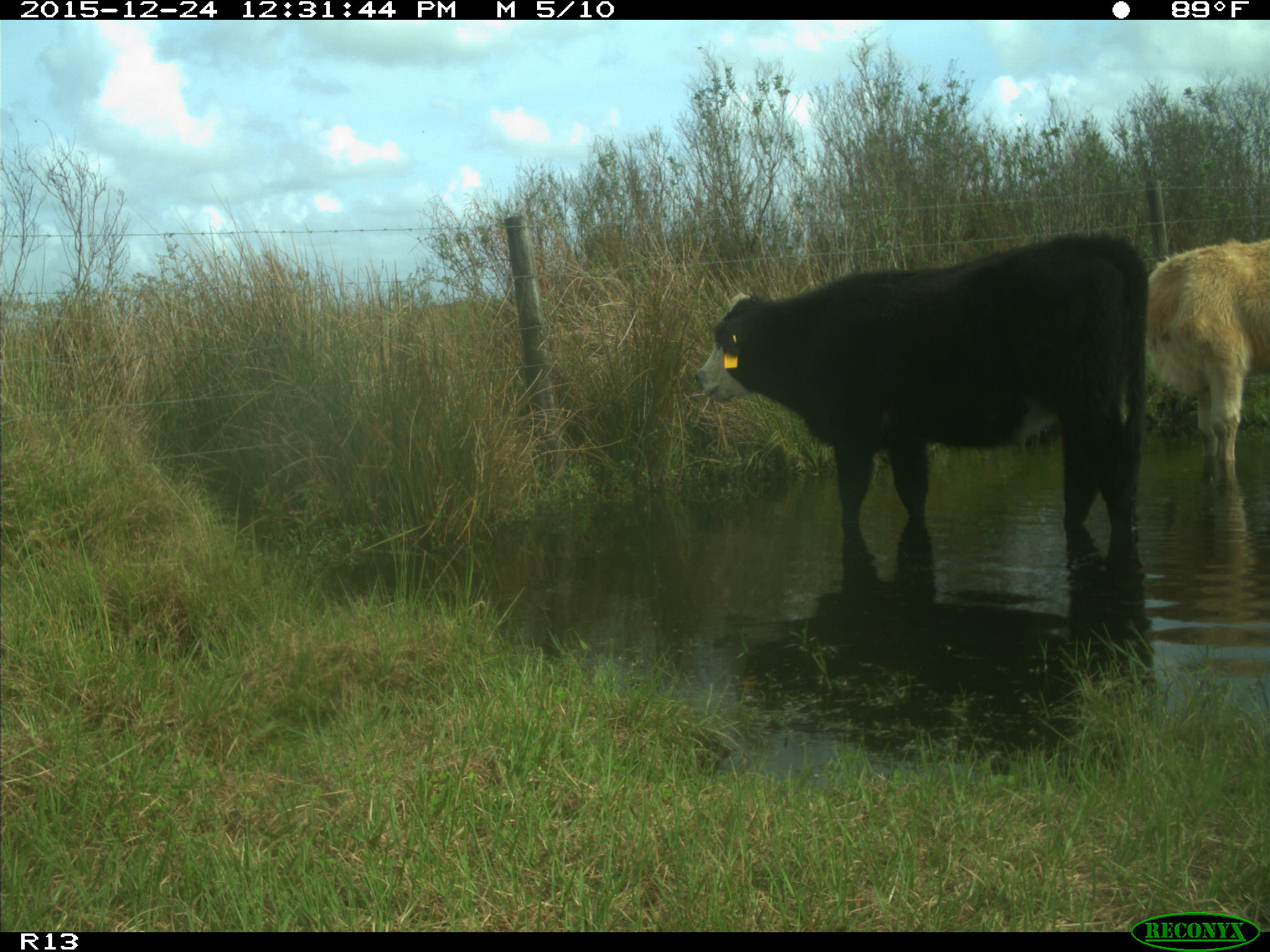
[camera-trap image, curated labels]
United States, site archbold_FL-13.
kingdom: Animalia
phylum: Chordata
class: Mammalia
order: Artiodactyla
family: Bovidae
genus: Bos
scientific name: Bos taurus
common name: domestic cow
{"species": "Bos taurus (domestic cow)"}